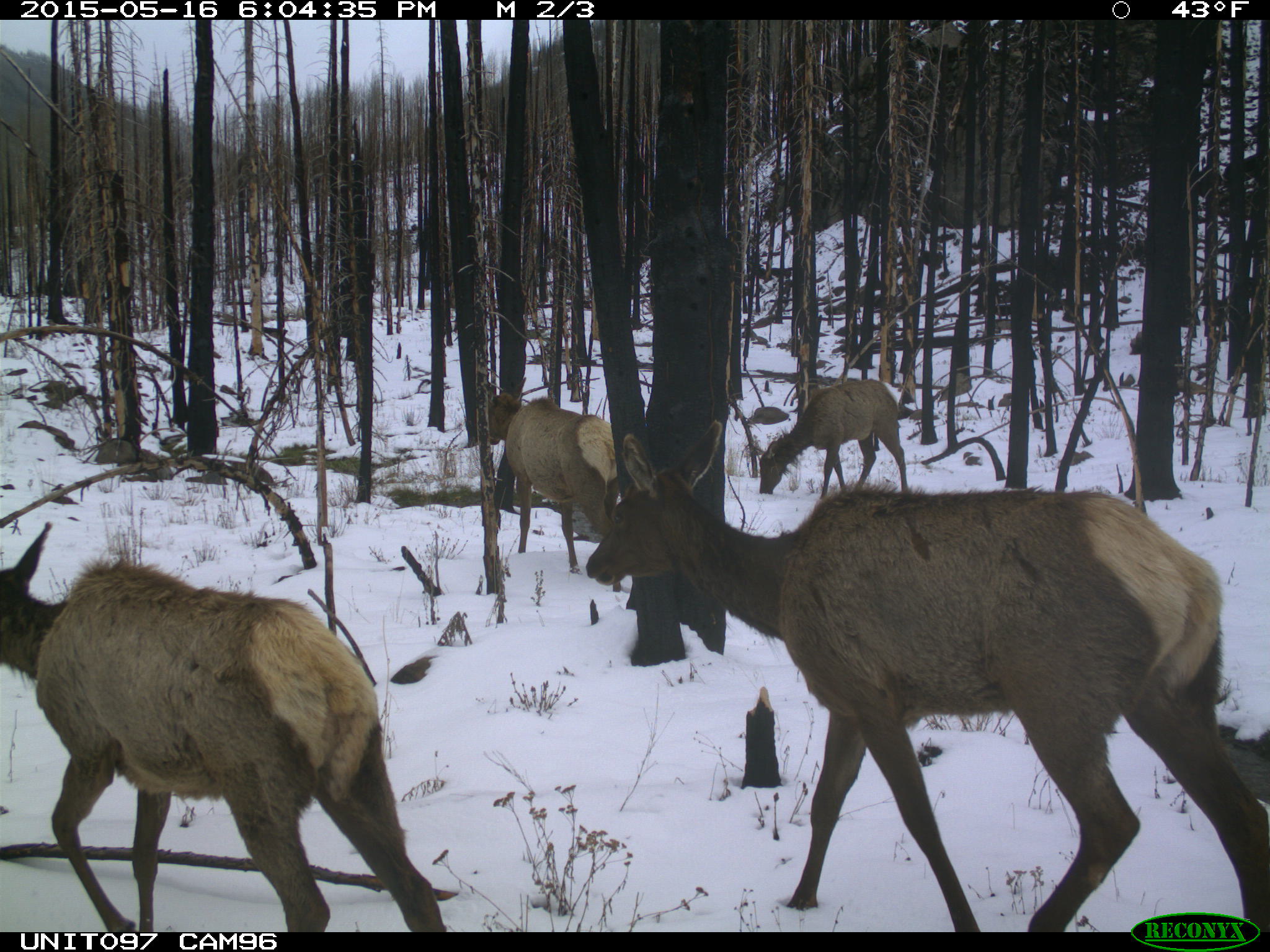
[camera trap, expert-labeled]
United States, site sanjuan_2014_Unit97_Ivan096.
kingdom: Animalia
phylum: Chordata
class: Mammalia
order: Artiodactyla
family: Cervidae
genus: Cervus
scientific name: Cervus elaphus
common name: red deer